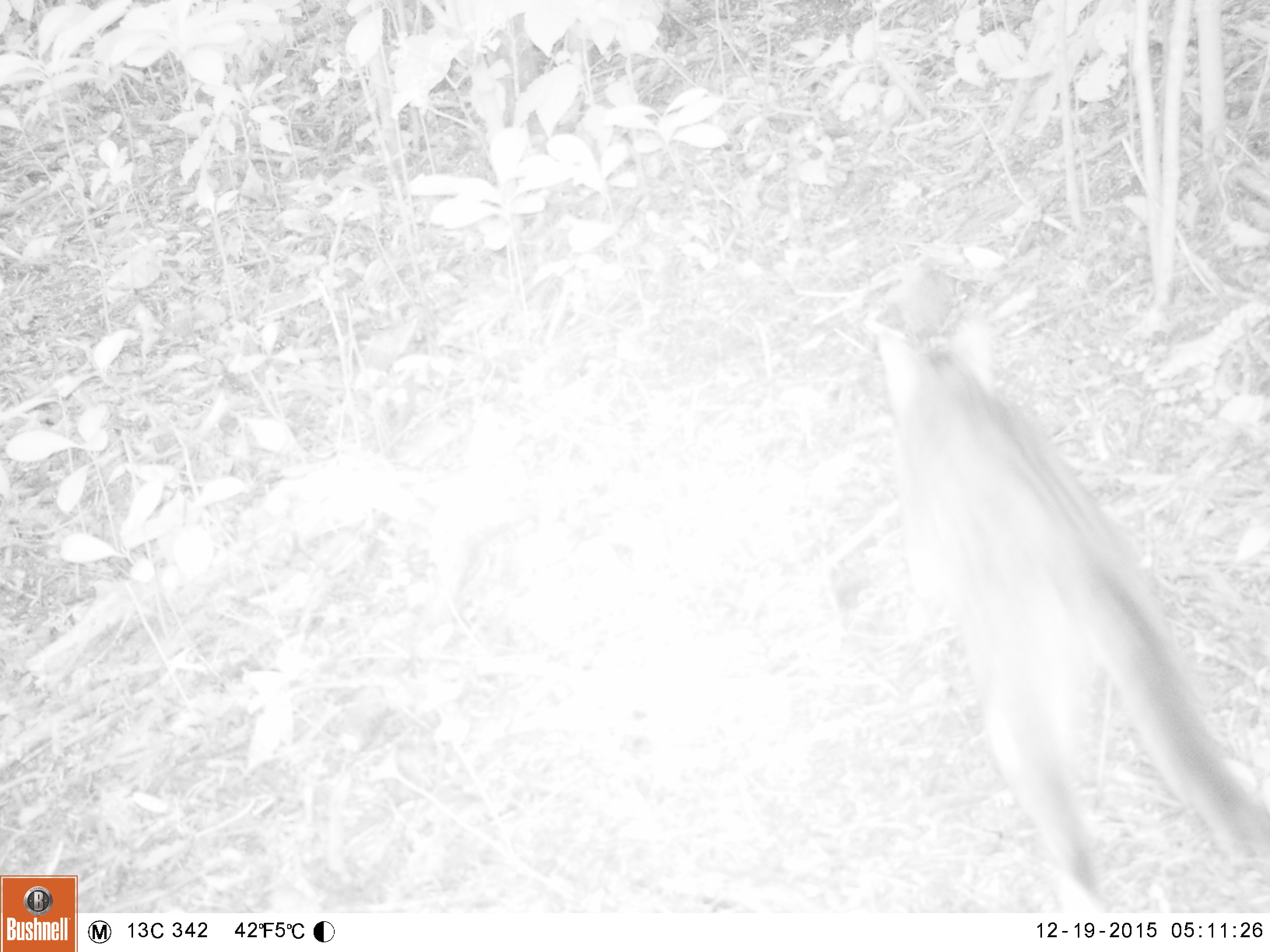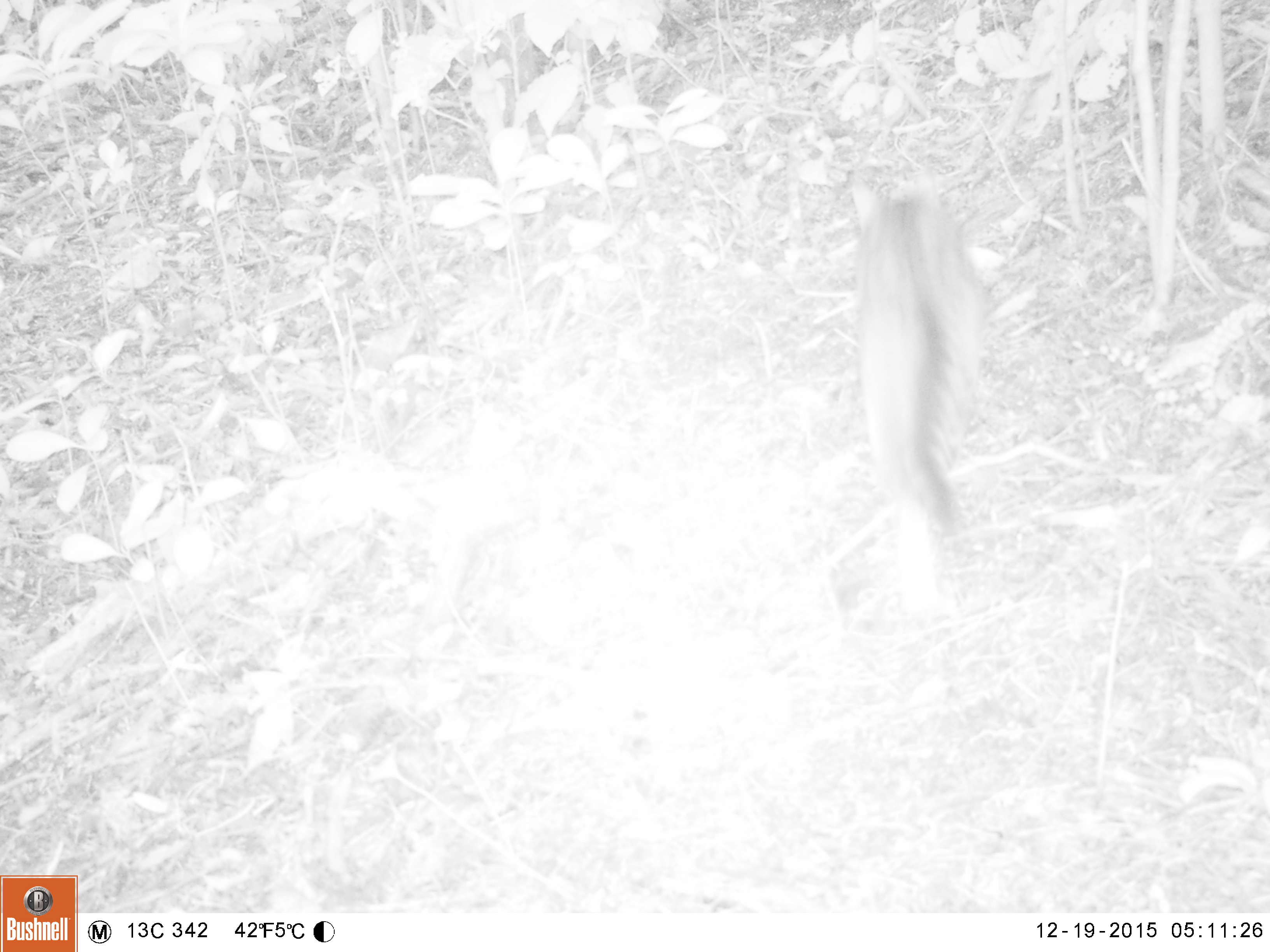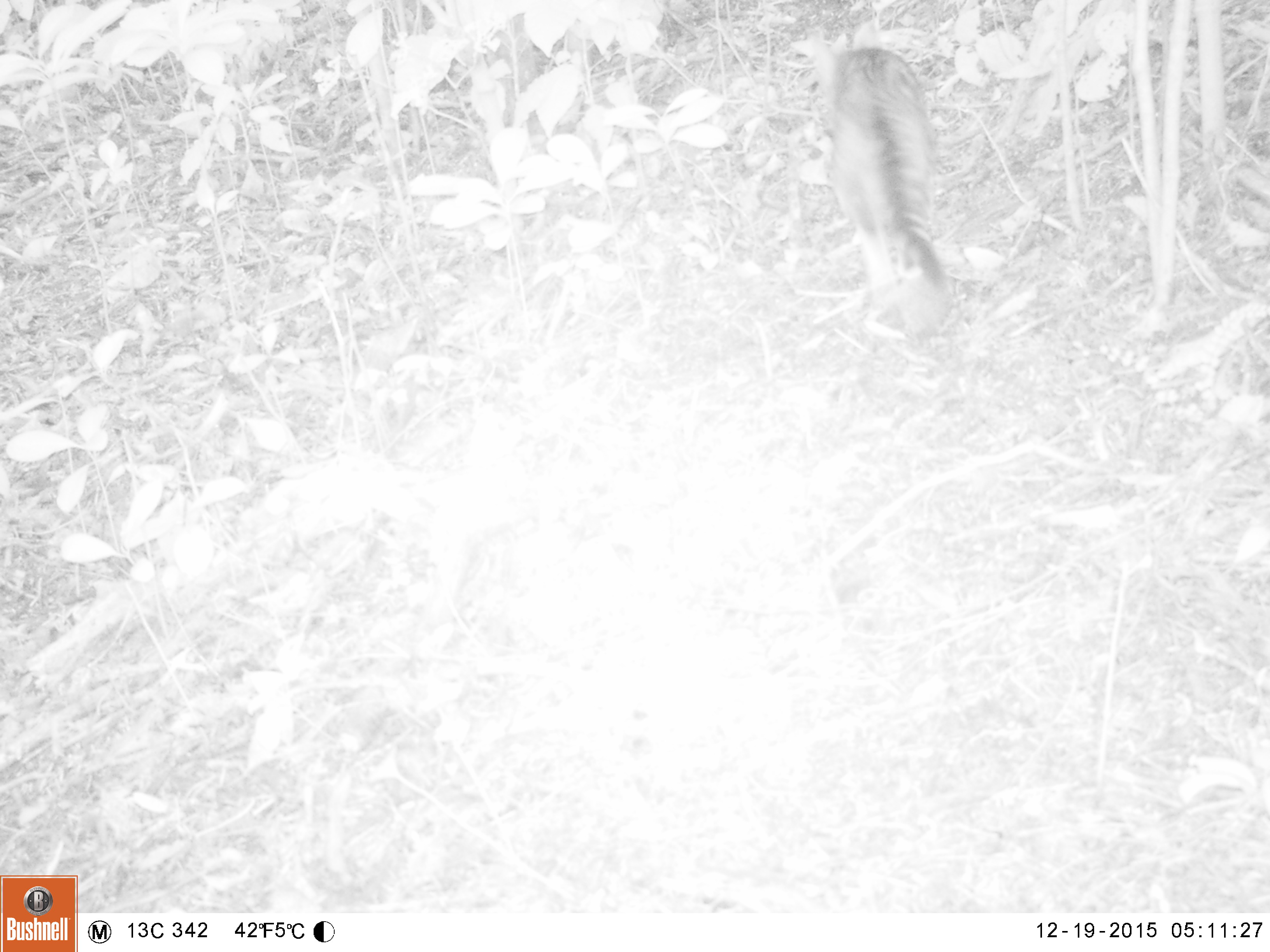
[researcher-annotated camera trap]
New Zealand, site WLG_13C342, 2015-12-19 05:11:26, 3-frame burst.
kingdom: Animalia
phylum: Chordata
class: Mammalia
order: Carnivora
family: Felidae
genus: Felis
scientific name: Felis catus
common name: domestic cat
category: cat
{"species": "cat (domestic cat) (Felis catus)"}